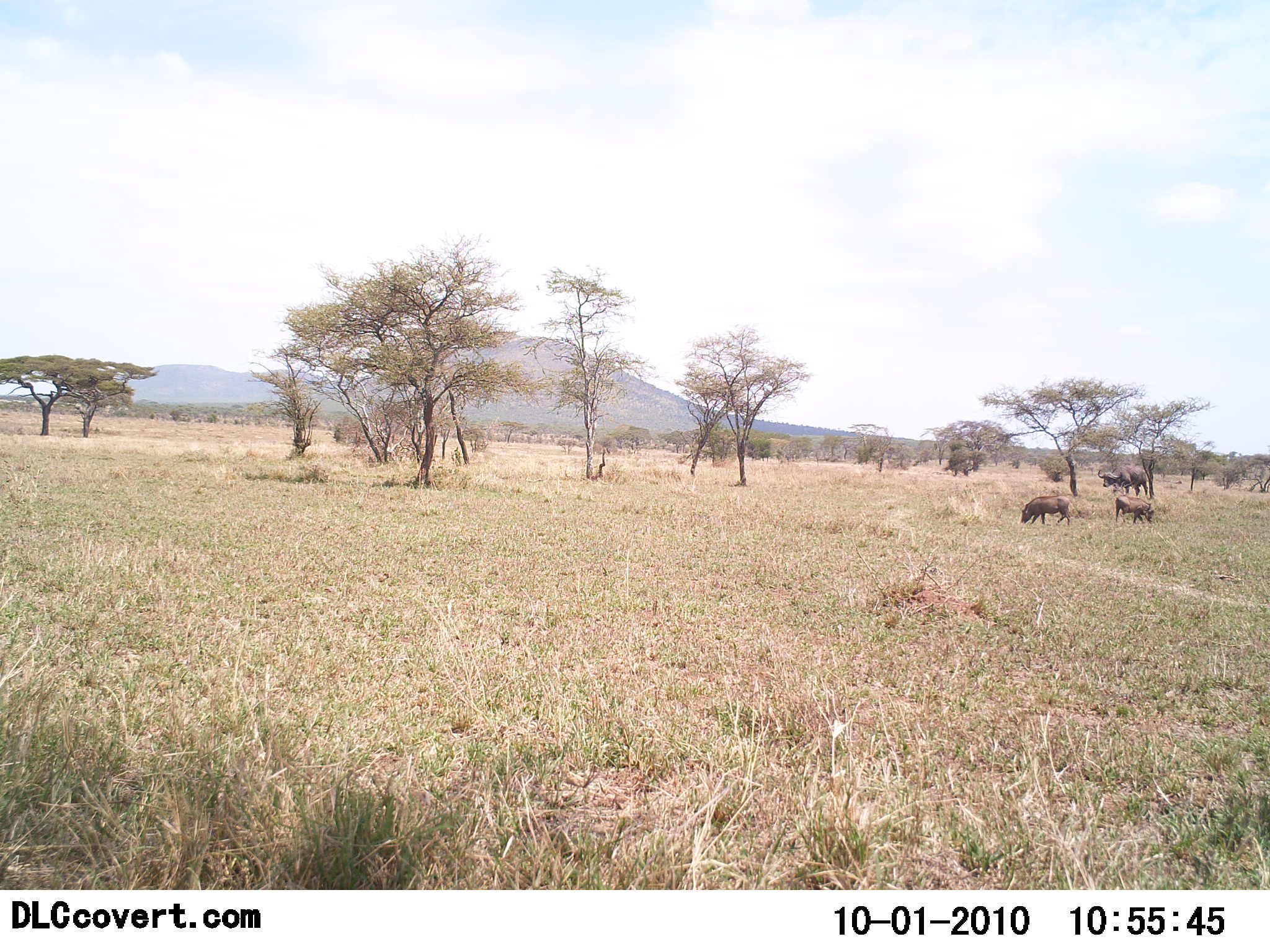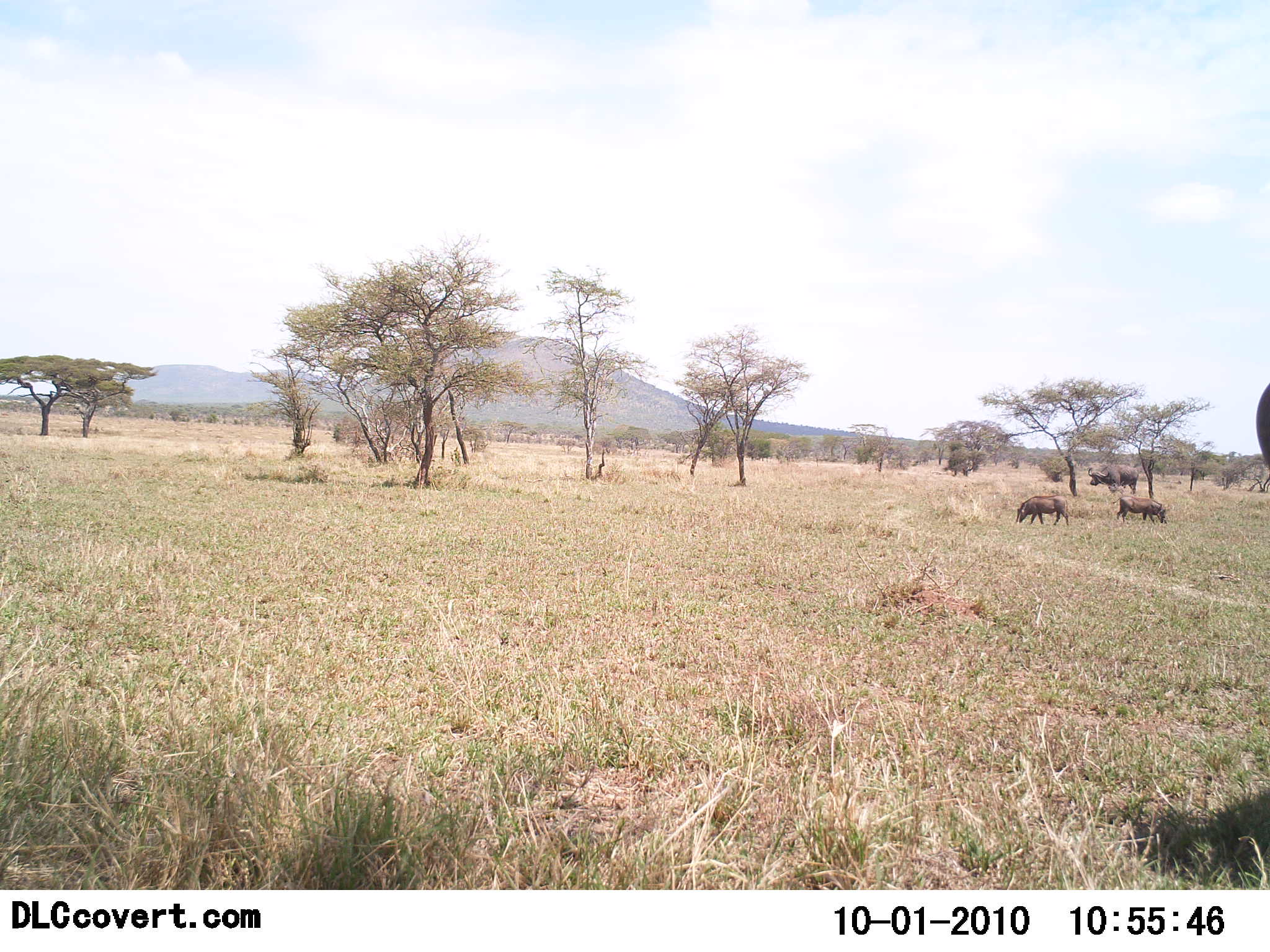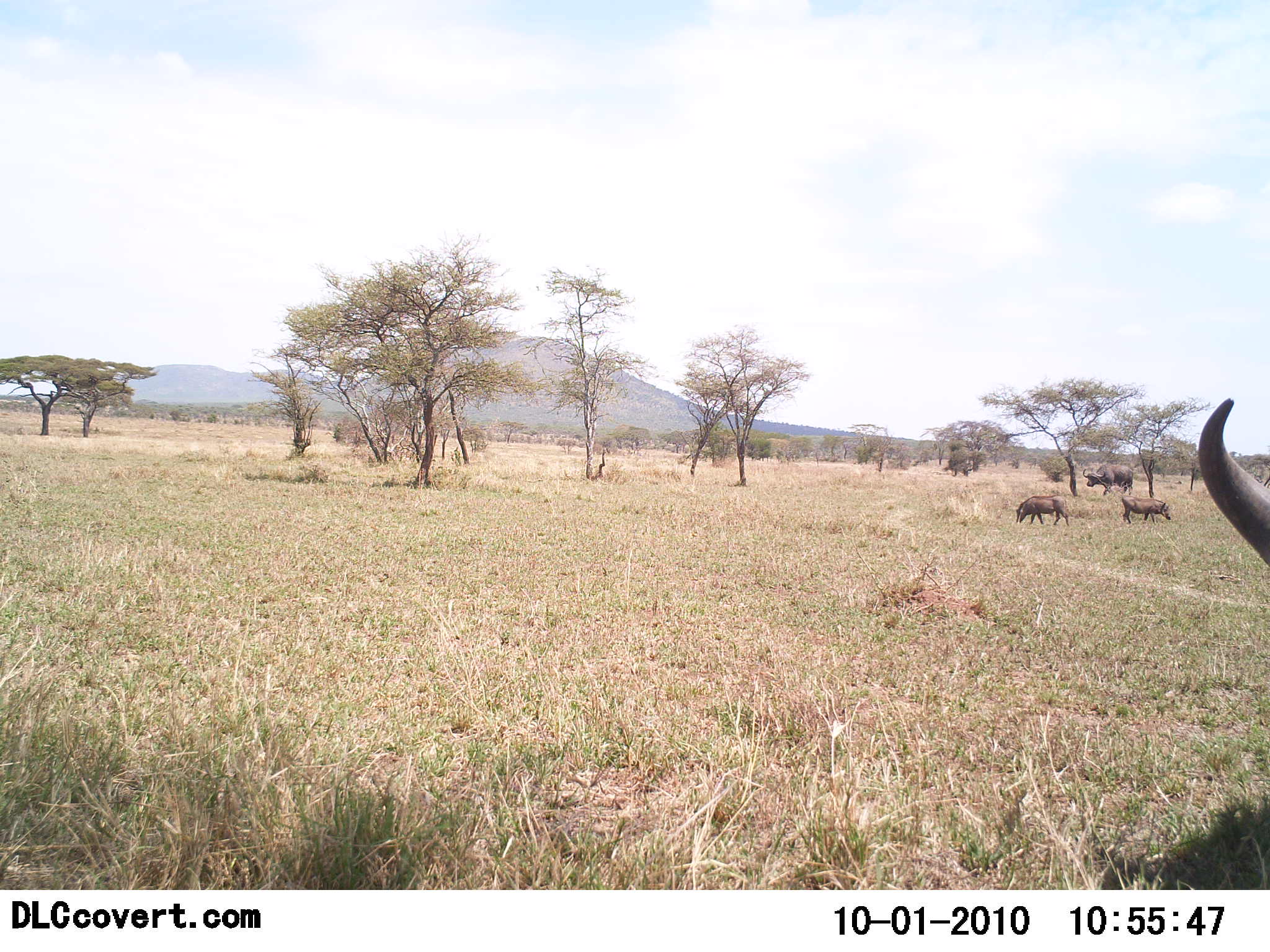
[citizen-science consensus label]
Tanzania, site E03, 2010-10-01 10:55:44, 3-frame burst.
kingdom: Animalia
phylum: Chordata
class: Mammalia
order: Artiodactyla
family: Bovidae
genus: Syncerus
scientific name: Syncerus caffer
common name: cape buffalo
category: buffalo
Buffalo (cape buffalo) (Syncerus caffer), count 2. Behavior (volunteer vote fractions): standing 47%, resting 11%, moving 37%, interacting 0%. Young present (vote fraction): 0%. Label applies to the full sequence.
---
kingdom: Animalia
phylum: Chordata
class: Mammalia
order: Artiodactyla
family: Suidae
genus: Phacochoerus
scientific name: Phacochoerus africanus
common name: warthog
Warthog (Phacochoerus africanus), count 2. Behavior (volunteer vote fractions): standing 31%, resting 0%, moving 12%, interacting 0%. Young present (vote fraction): 0%. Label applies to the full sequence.